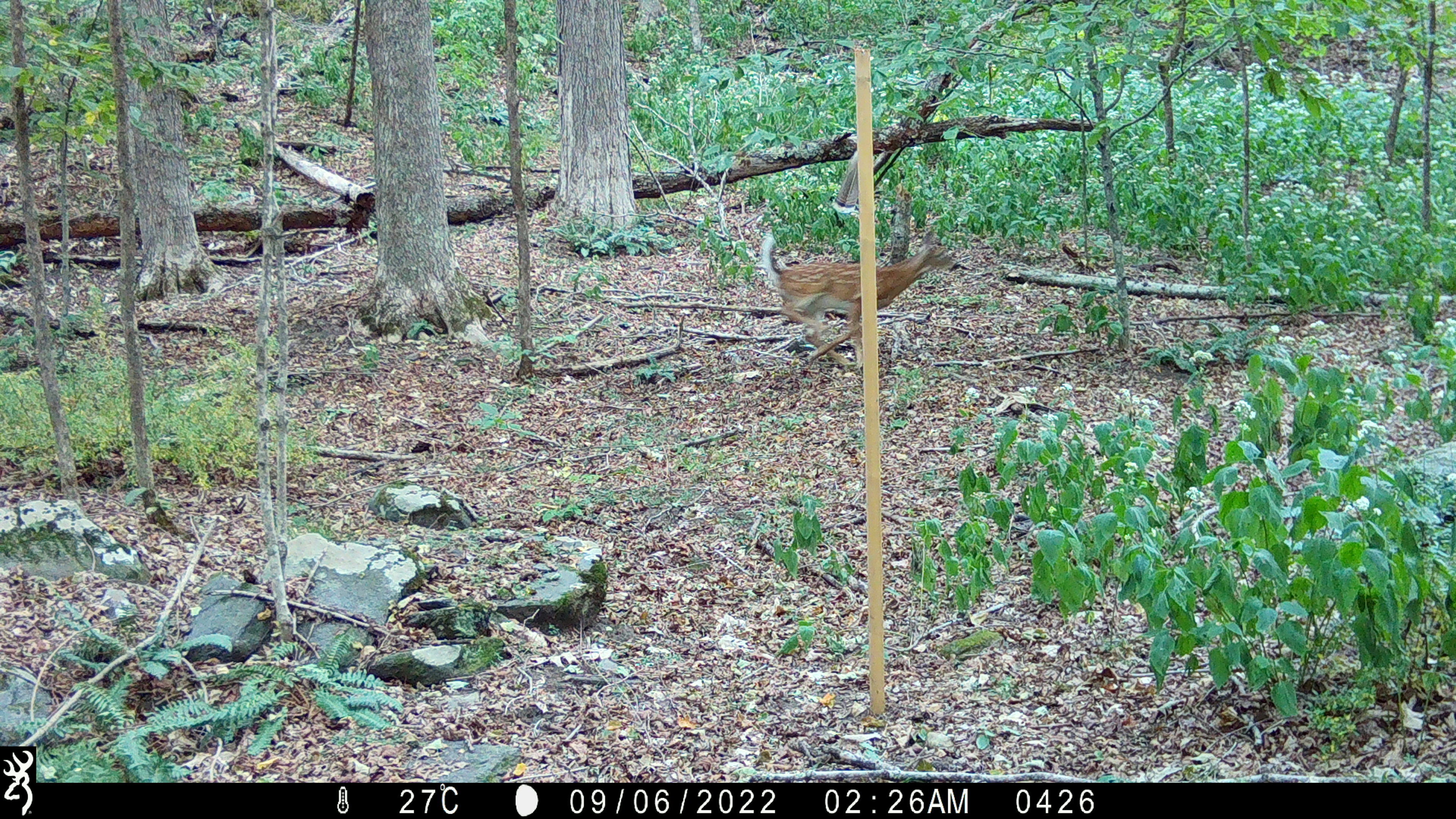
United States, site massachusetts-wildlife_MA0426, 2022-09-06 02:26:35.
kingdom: Animalia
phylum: Chordata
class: Mammalia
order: Artiodactyla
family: Cervidae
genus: Odocoileus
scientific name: Odocoileus virginianus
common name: white-tailed deer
White-tailed deer (Odocoileus virginianus).